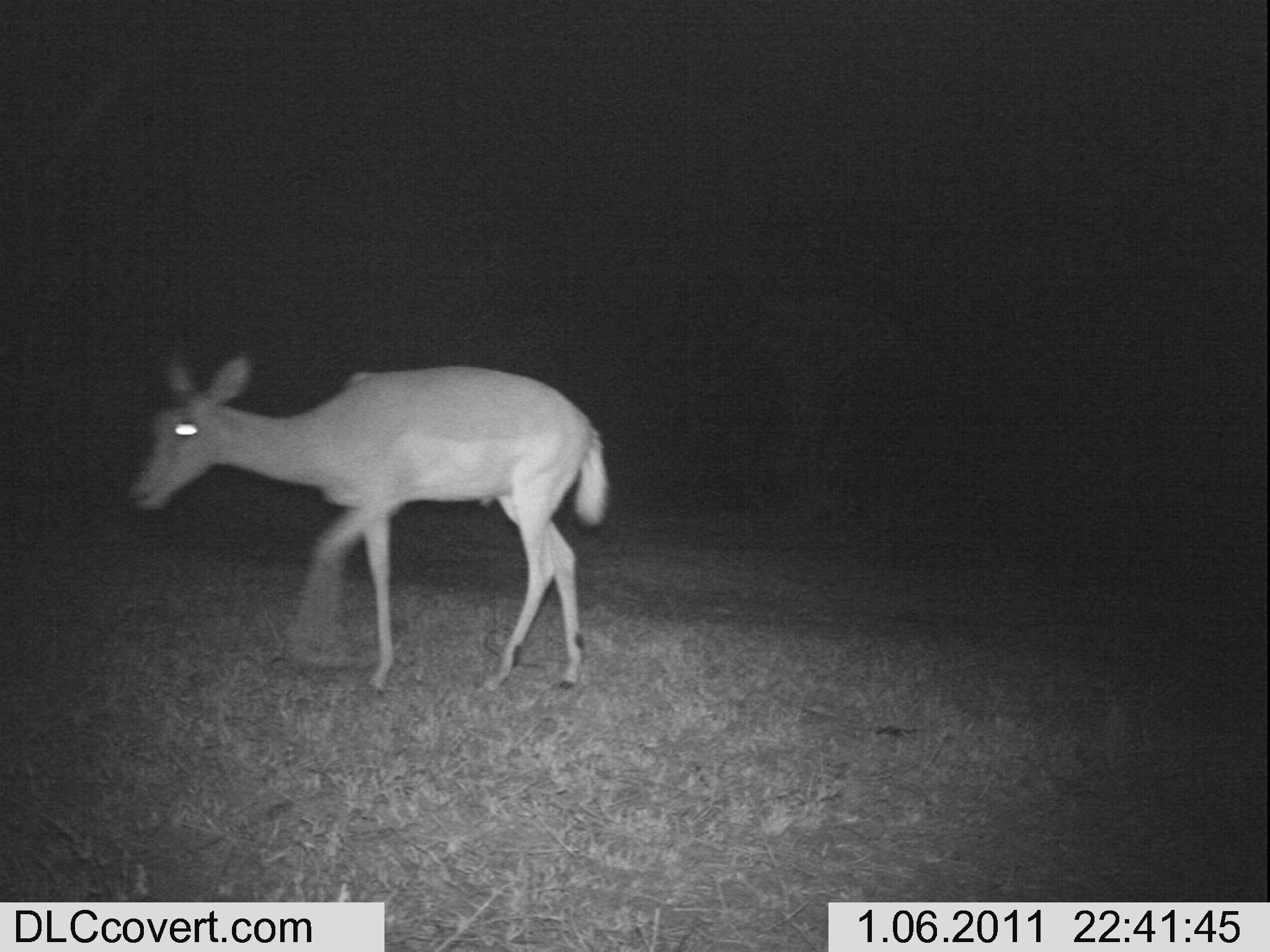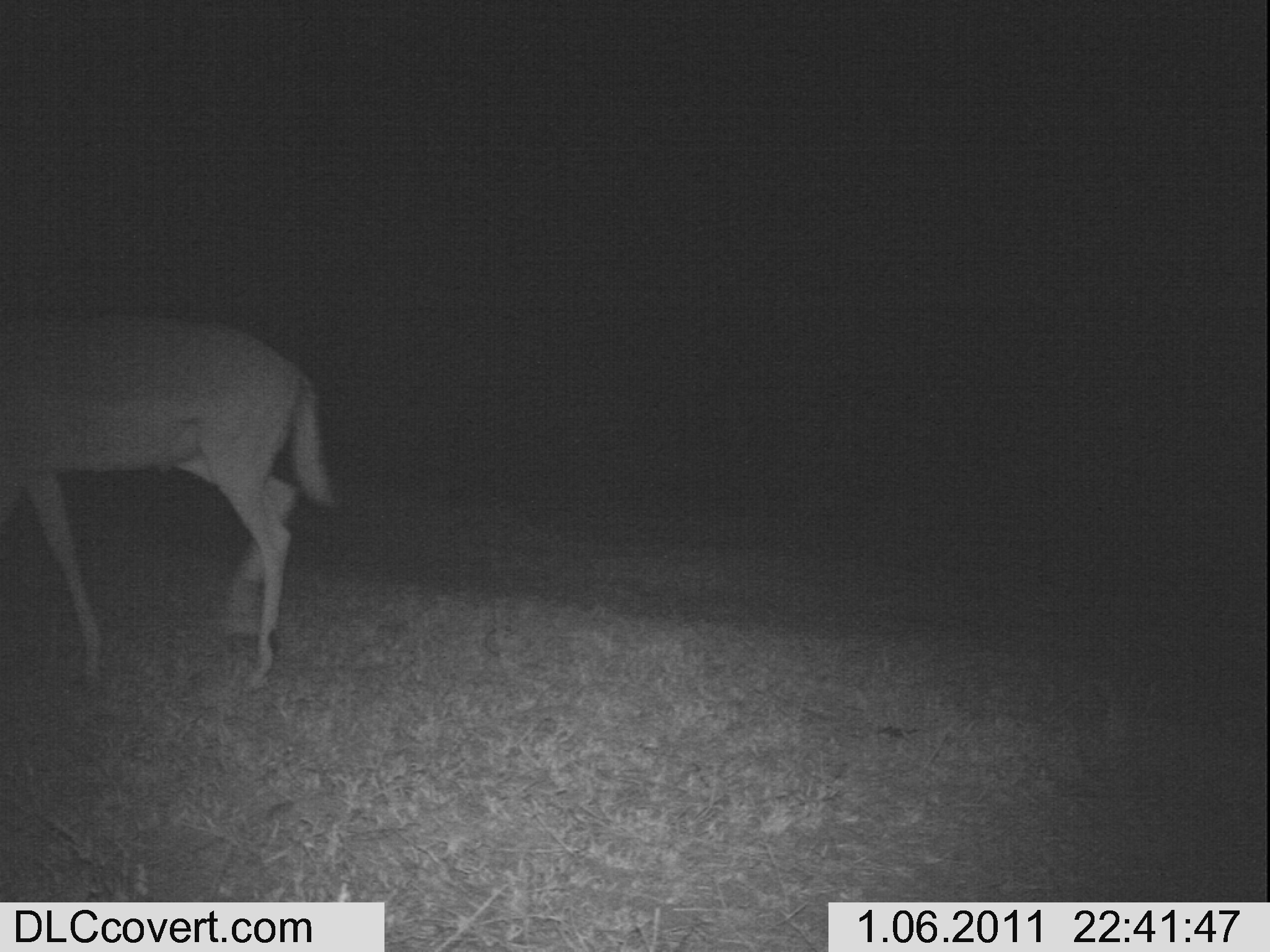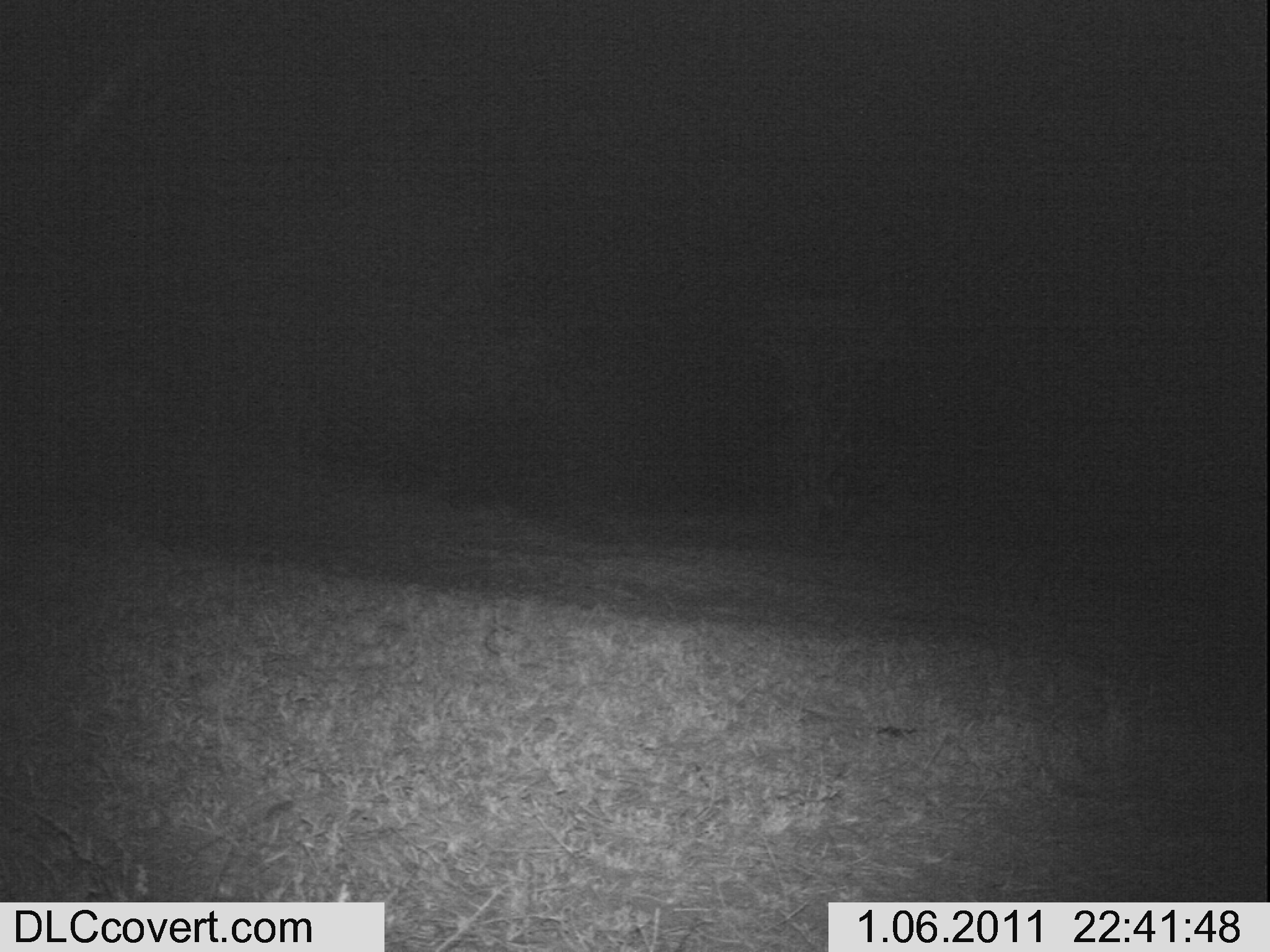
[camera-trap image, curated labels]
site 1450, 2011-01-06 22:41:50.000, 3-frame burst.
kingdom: Animalia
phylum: Chordata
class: Mammalia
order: Artiodactyla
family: Bovidae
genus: Aepyceros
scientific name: Aepyceros melampus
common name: impala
Aepyceros melampus (impala), count 1.